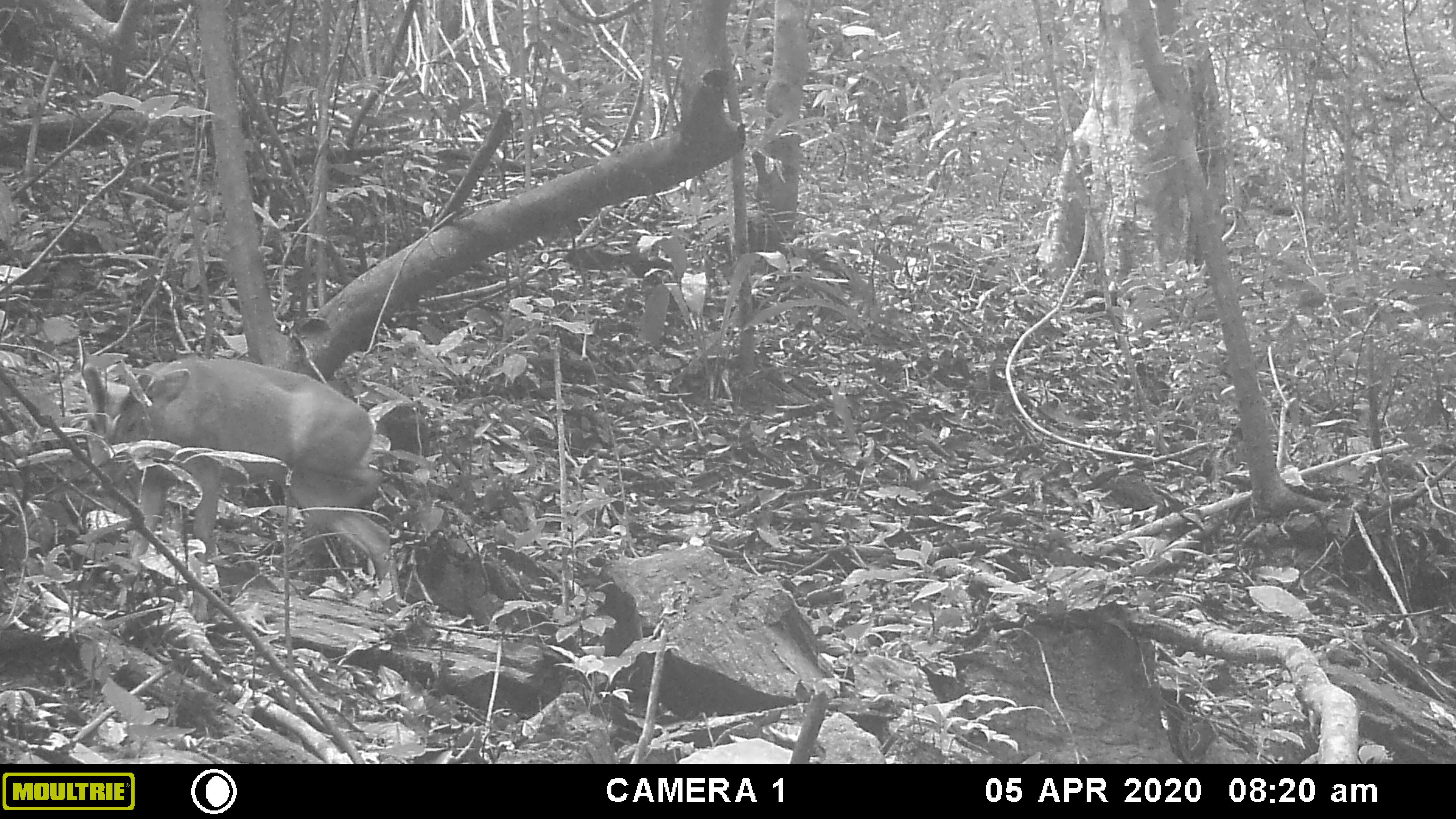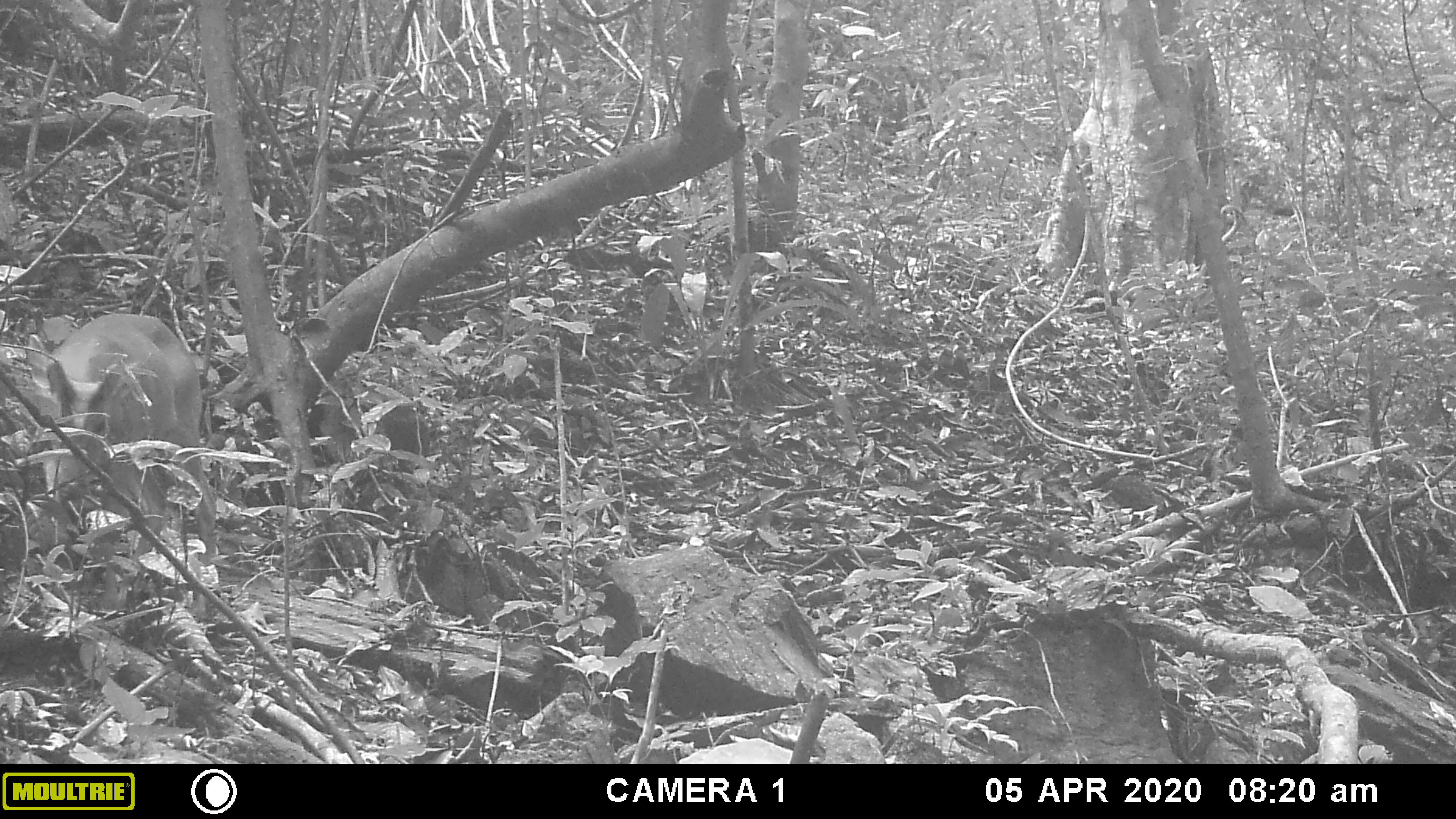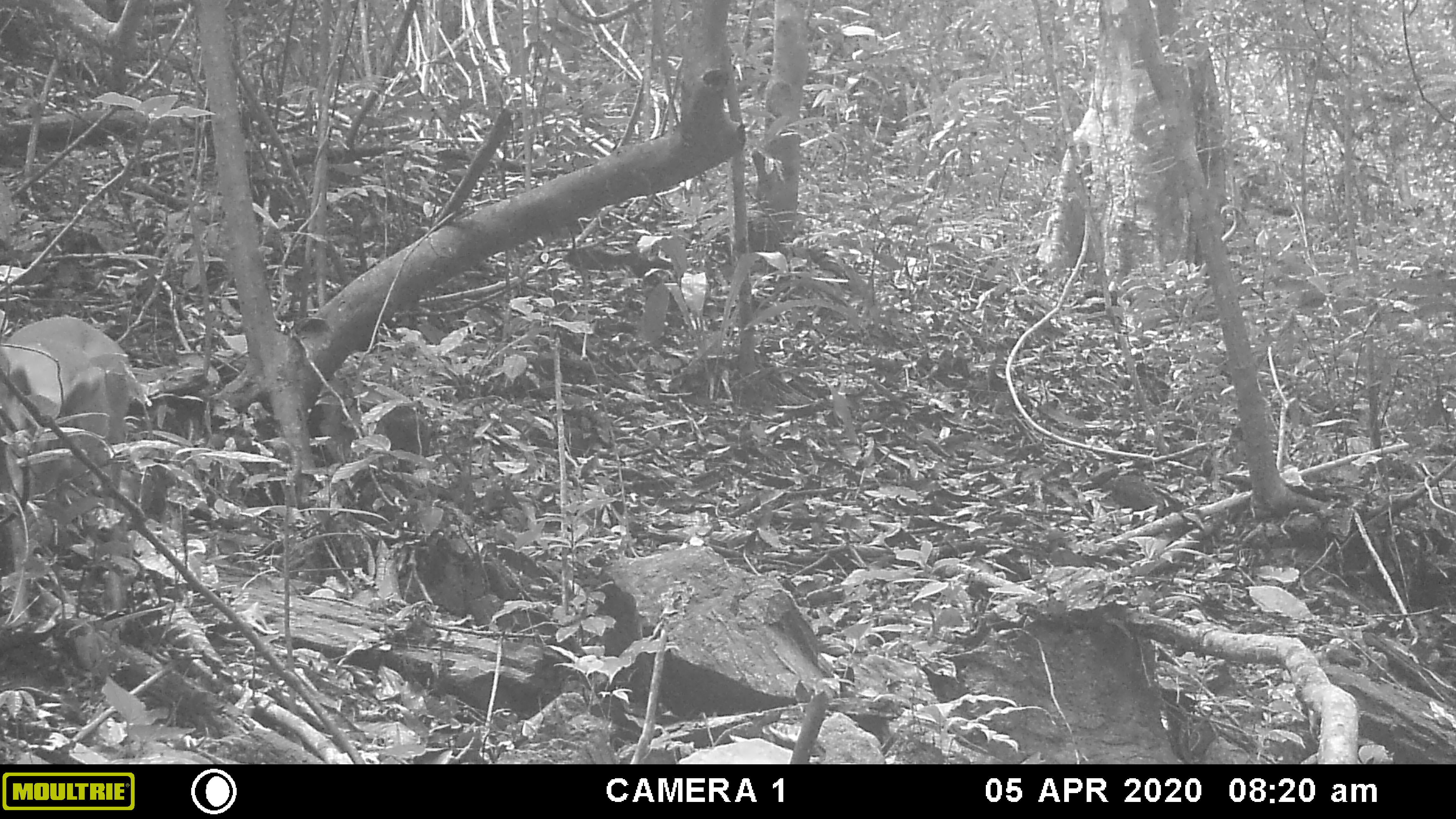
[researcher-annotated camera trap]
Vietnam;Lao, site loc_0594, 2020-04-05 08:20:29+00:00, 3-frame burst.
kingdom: Animalia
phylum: Chordata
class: Mammalia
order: Artiodactyla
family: Cervidae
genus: Muntiacus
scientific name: Muntiacus muntjak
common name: red muntjac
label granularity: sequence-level